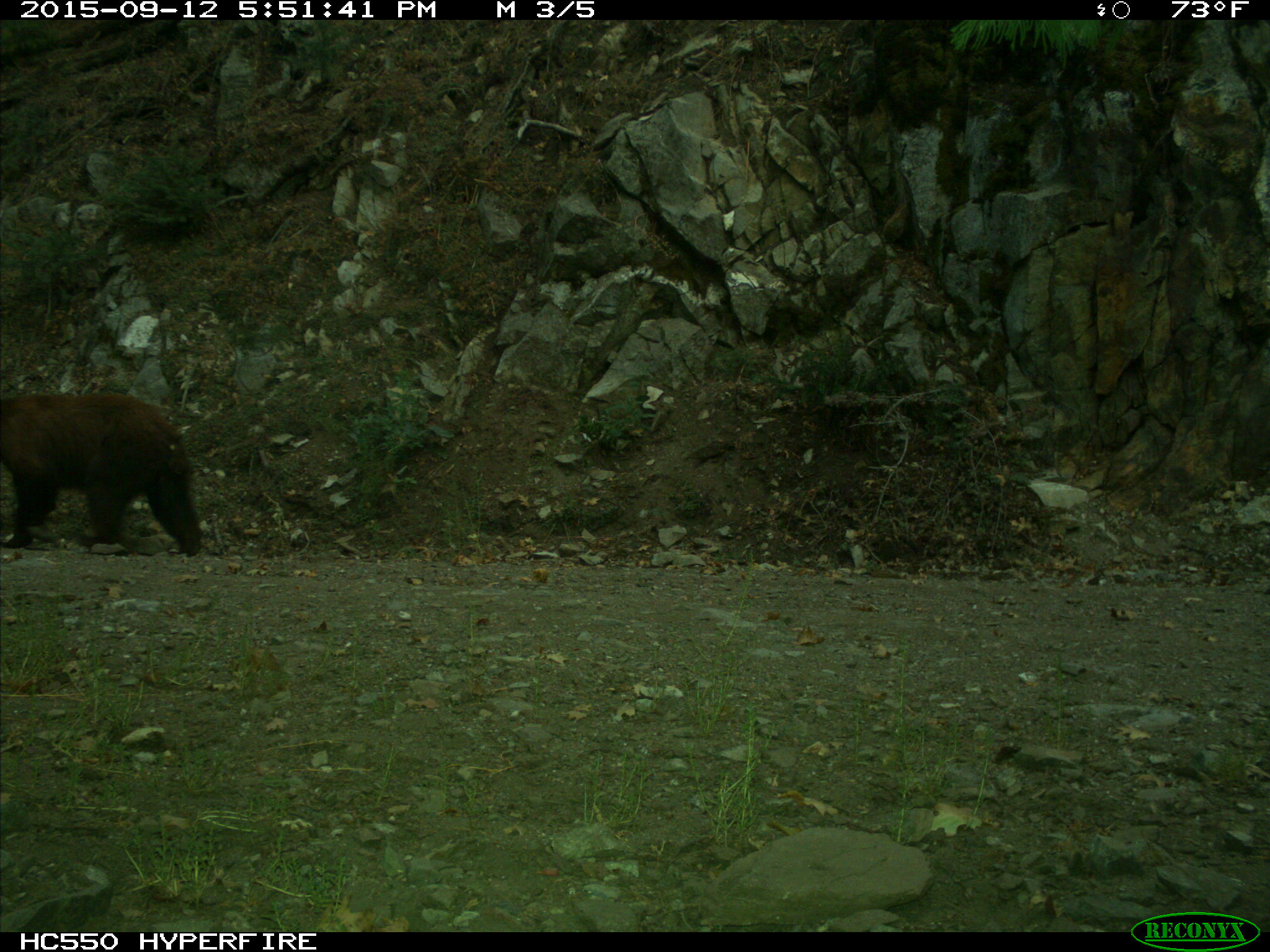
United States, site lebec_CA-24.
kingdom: Animalia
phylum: Chordata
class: Mammalia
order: Carnivora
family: Ursidae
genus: Ursus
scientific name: Ursus americanus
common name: american black bear